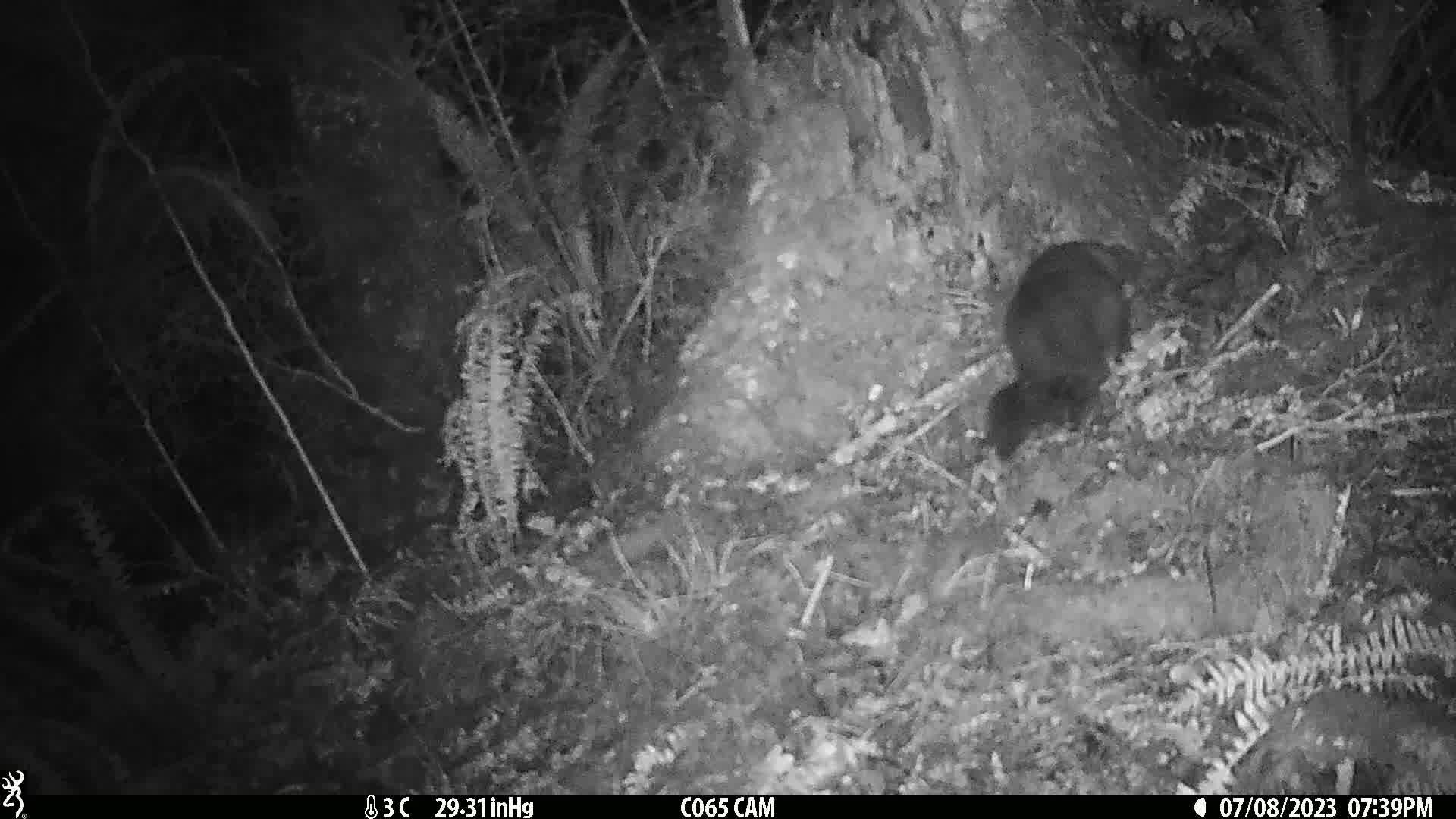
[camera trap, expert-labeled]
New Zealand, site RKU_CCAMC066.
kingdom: Animalia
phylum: Chordata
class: Mammalia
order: Diprotodontia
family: Phalangeridae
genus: Trichosurus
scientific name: Trichosurus vulpecula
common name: common brushtail possum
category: possum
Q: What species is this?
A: Possum (common brushtail possum) (Trichosurus vulpecula).